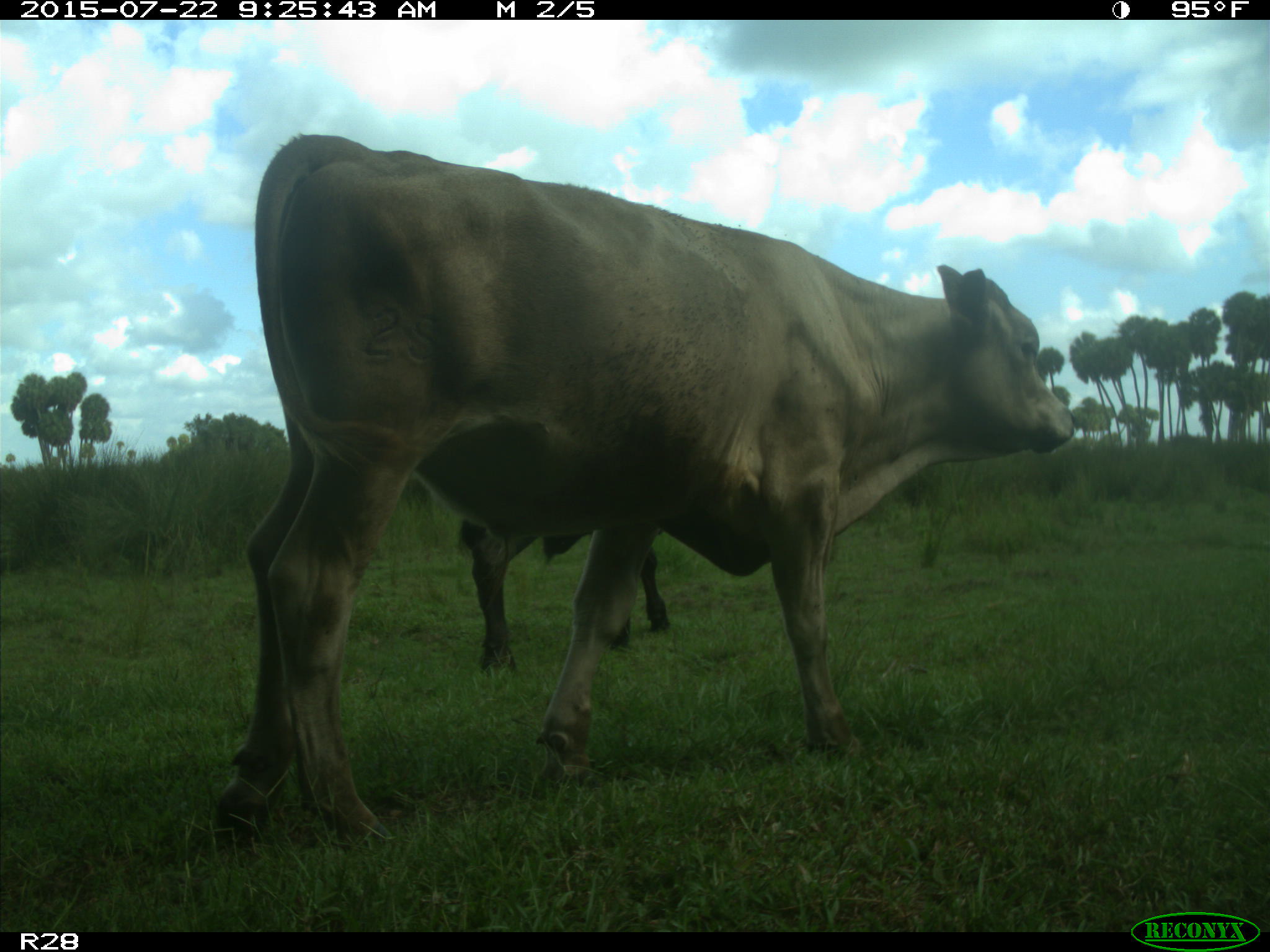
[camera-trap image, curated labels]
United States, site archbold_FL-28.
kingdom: Animalia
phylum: Chordata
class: Mammalia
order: Artiodactyla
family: Bovidae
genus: Bos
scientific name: Bos taurus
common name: domestic cow